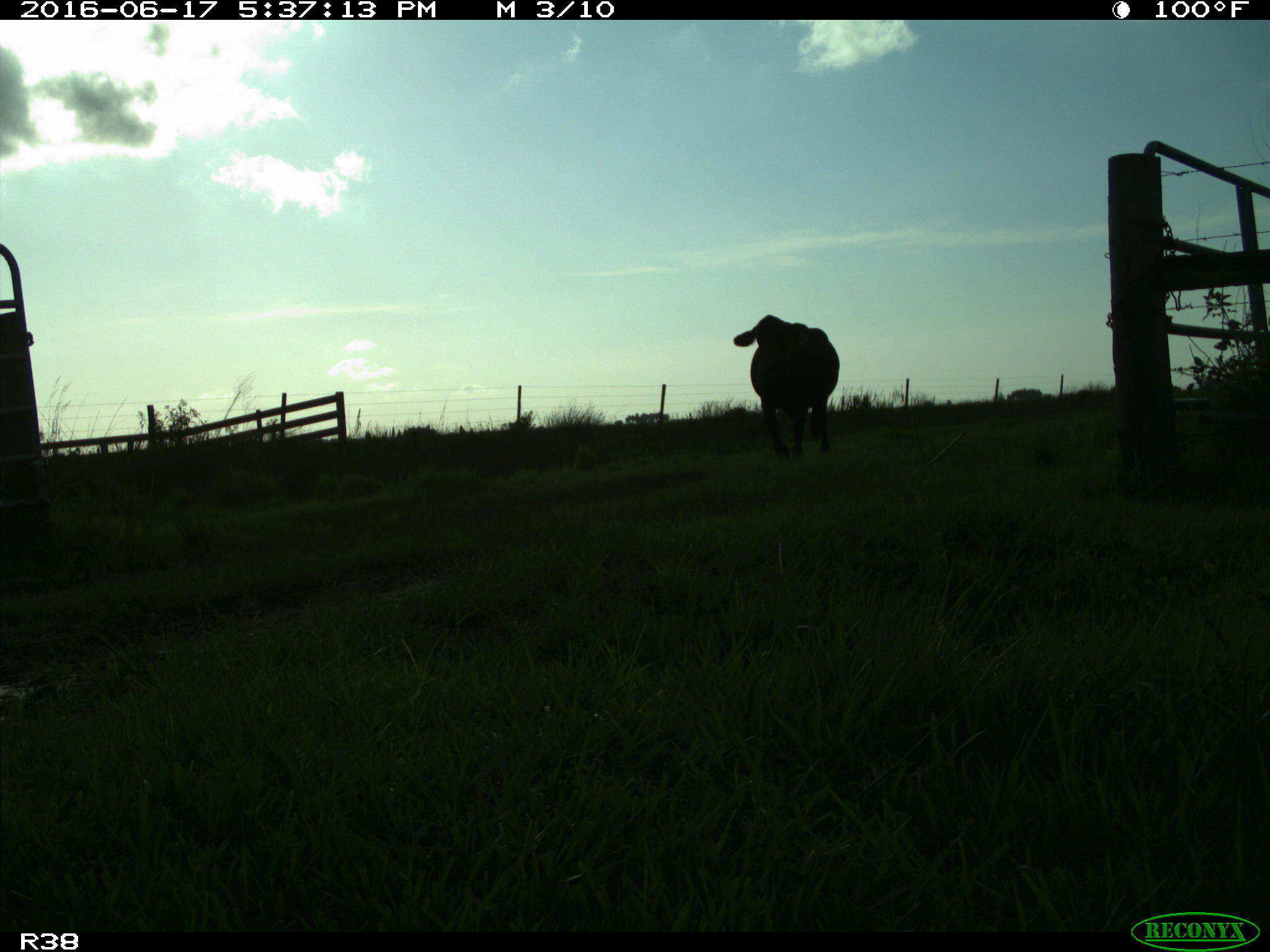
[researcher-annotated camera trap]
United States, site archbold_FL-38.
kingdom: Animalia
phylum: Chordata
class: Mammalia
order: Artiodactyla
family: Bovidae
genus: Bos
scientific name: Bos taurus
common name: domestic cow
Bos taurus (domestic cow).